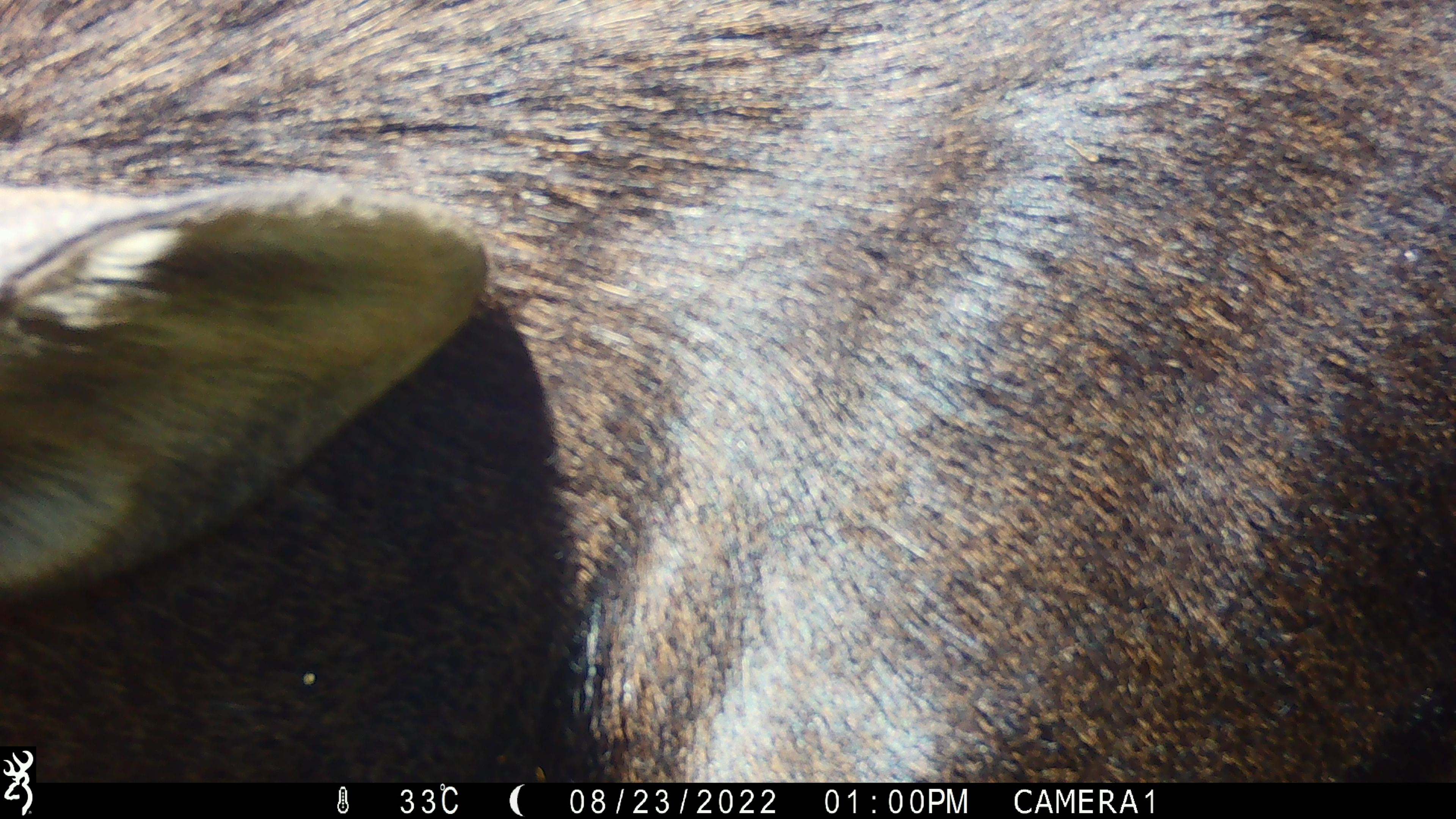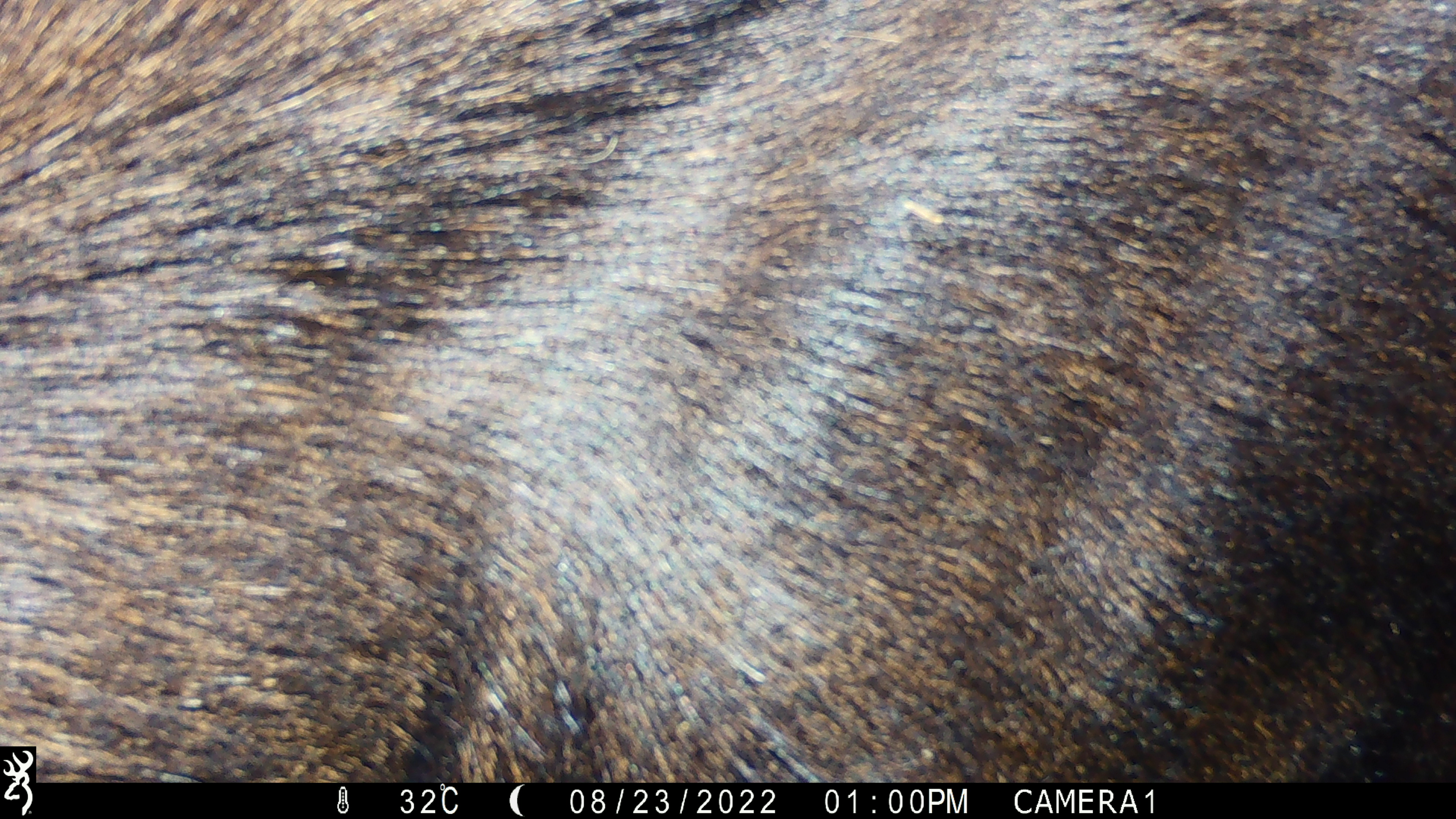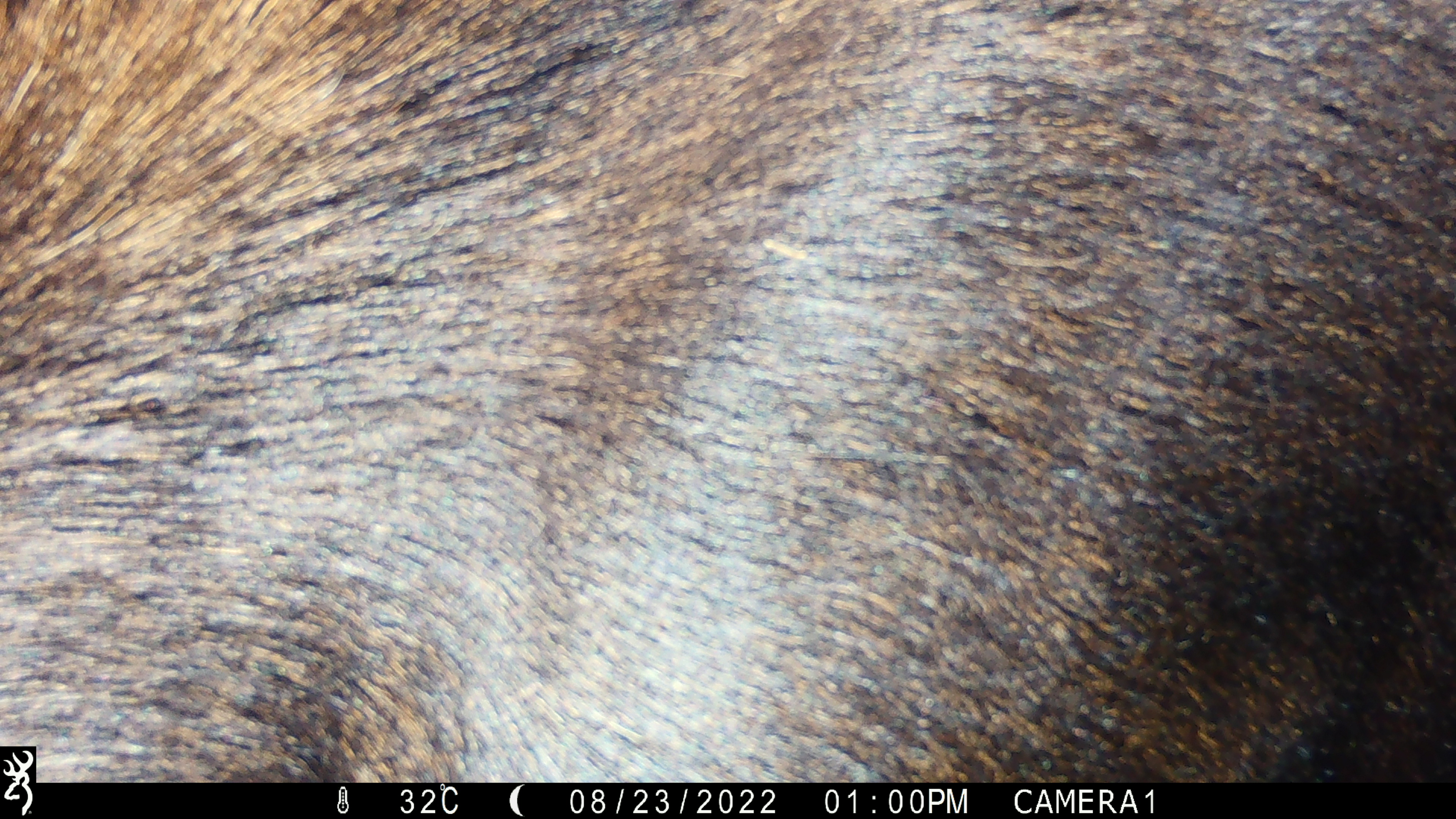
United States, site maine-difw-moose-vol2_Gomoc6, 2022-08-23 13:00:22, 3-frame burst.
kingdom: Animalia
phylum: Chordata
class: Mammalia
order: Artiodactyla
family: Cervidae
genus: Alces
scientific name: Alces alces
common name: moose